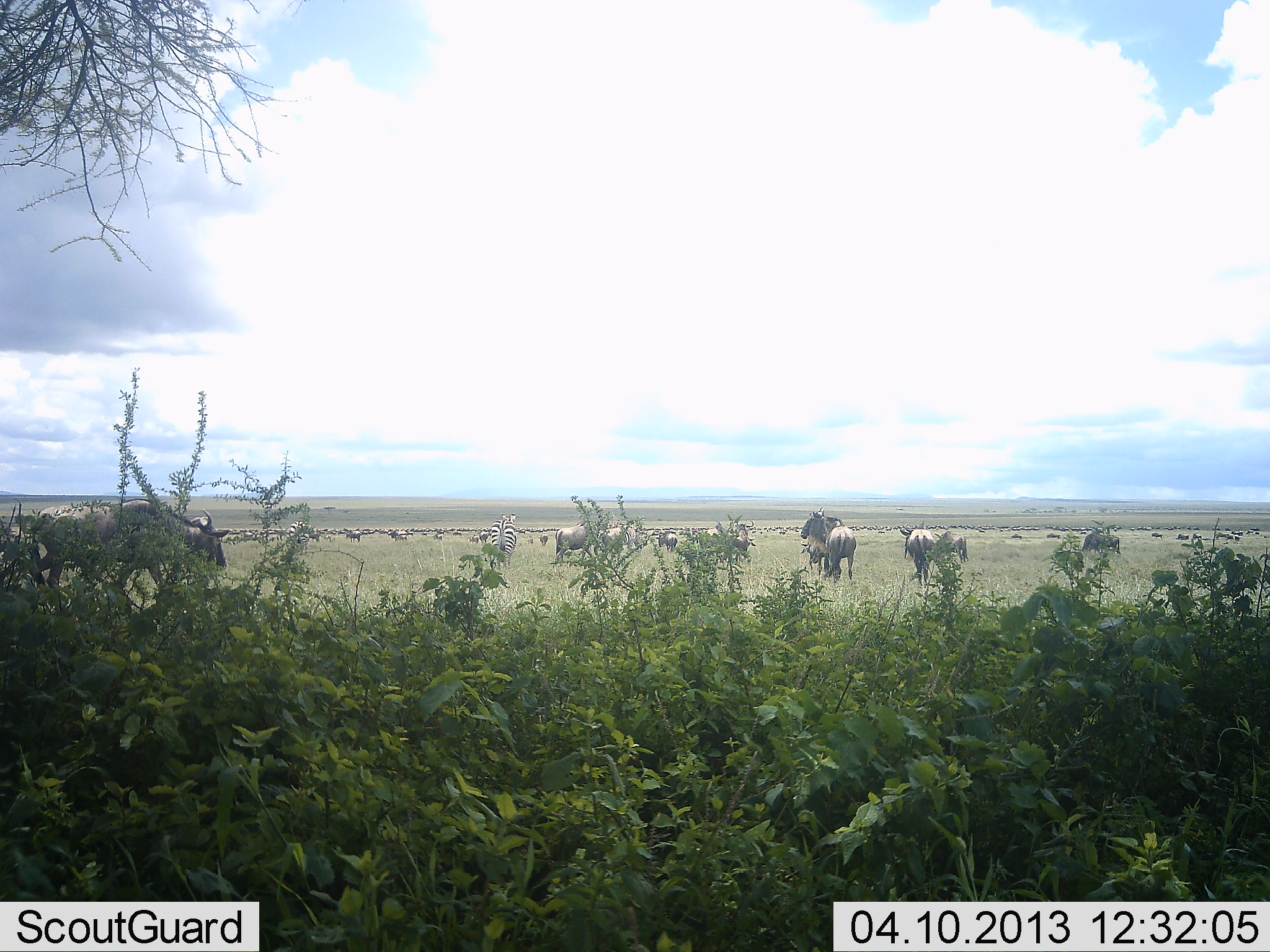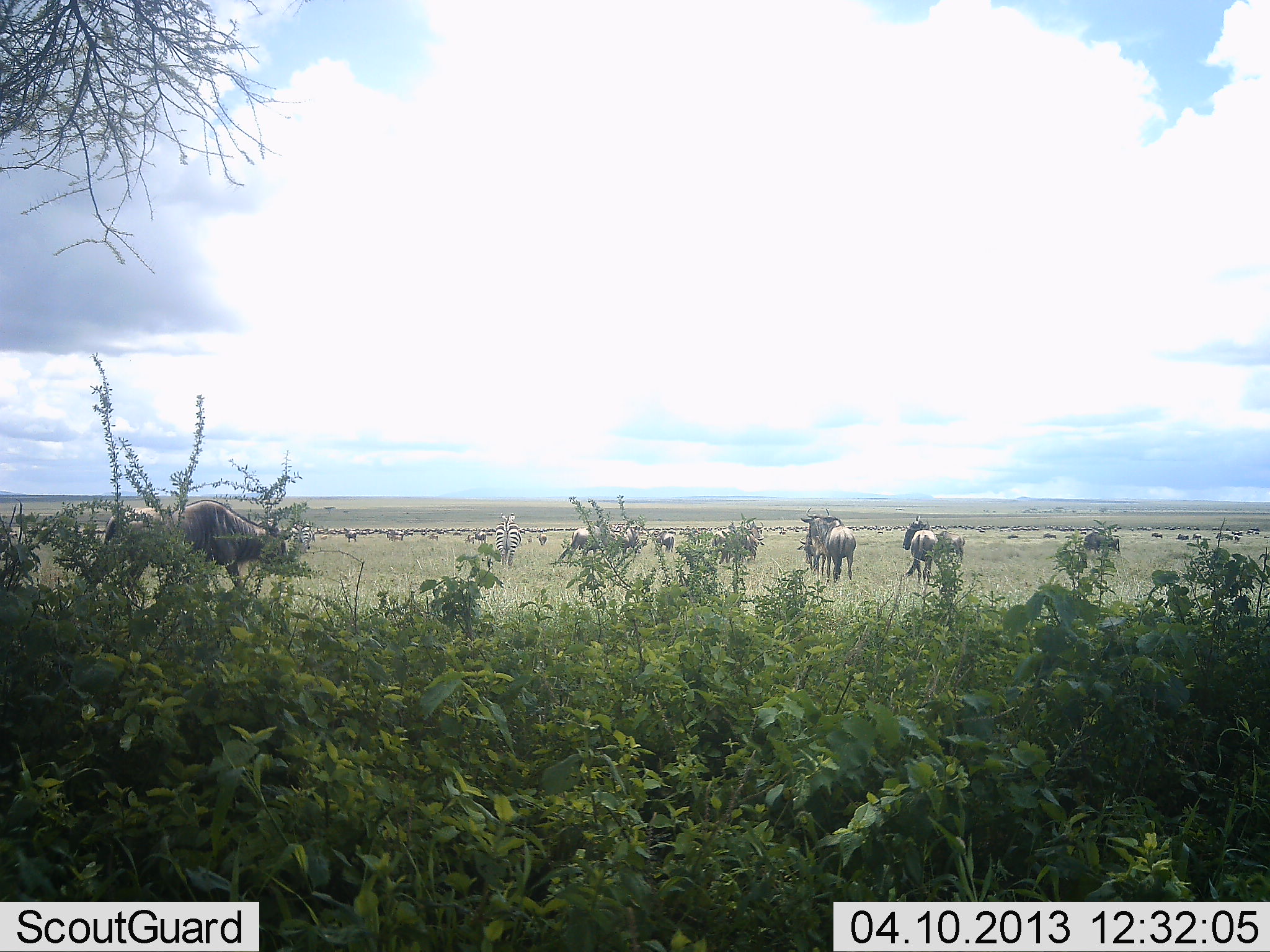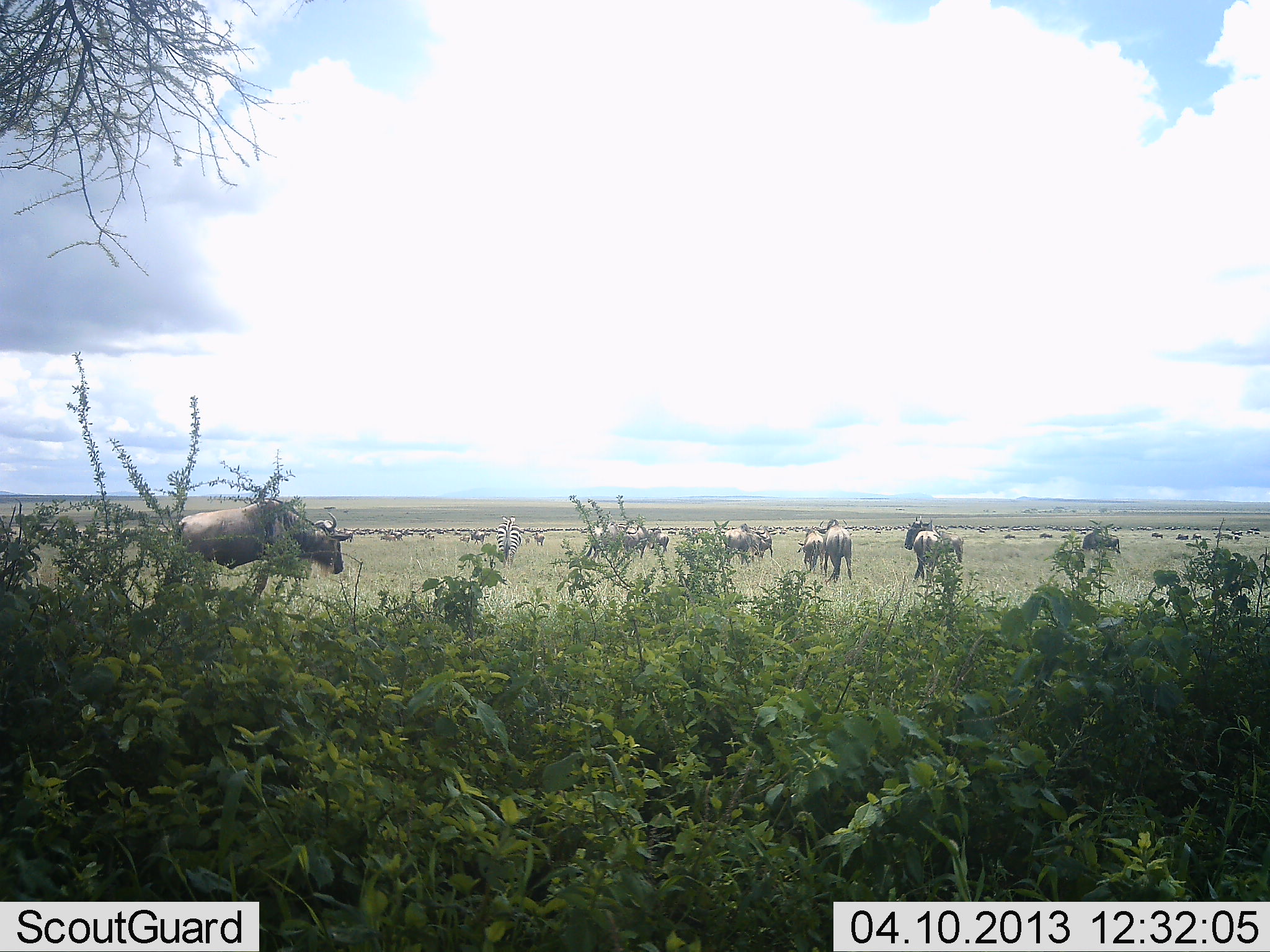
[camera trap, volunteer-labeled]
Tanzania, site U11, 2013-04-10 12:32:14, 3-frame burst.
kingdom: Animalia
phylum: Chordata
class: Mammalia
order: Artiodactyla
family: Bovidae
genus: Connochaetes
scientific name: Connochaetes taurinus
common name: blue wildebeest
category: wildebeest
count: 51+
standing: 55%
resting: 0%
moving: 55%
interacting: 5%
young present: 0%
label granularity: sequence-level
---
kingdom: Animalia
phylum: Chordata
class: Mammalia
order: Perissodactyla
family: Equidae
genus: Equus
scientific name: Equus quagga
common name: plains zebra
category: zebra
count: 1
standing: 82%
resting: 9%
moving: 9%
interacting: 0%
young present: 0%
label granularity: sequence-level